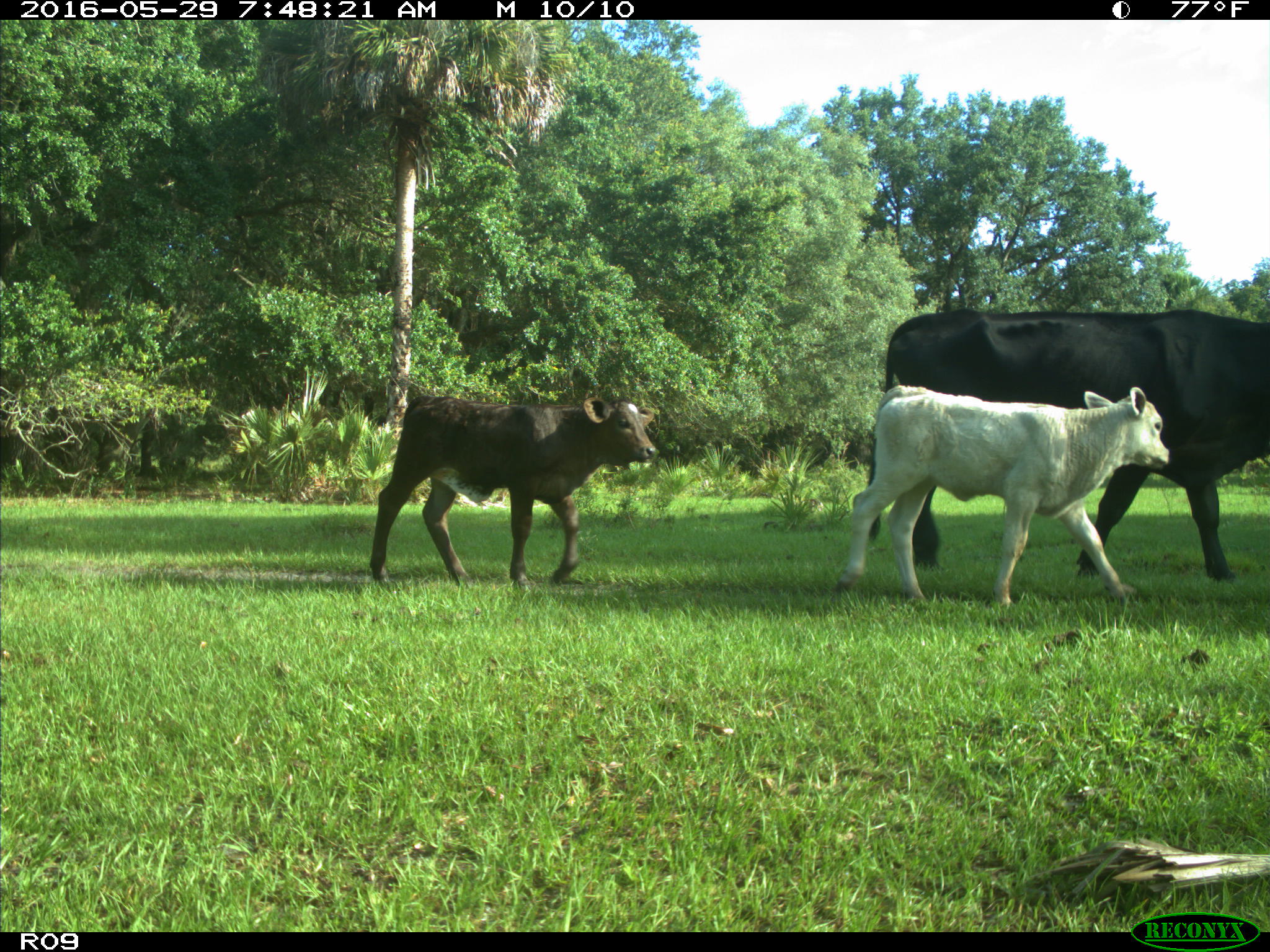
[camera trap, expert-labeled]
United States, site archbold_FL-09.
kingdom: Animalia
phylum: Chordata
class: Mammalia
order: Artiodactyla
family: Bovidae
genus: Bos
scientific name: Bos taurus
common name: domestic cow